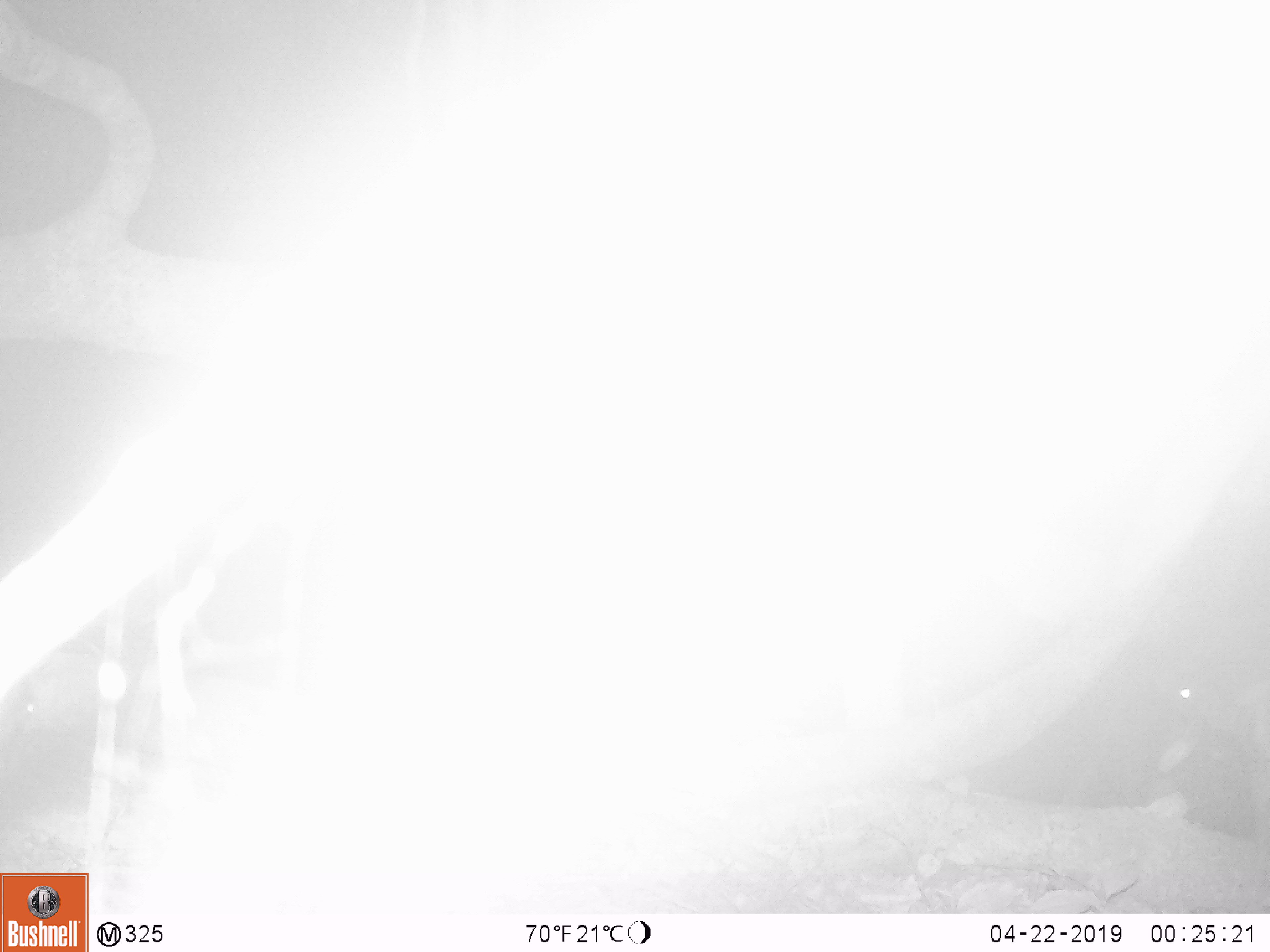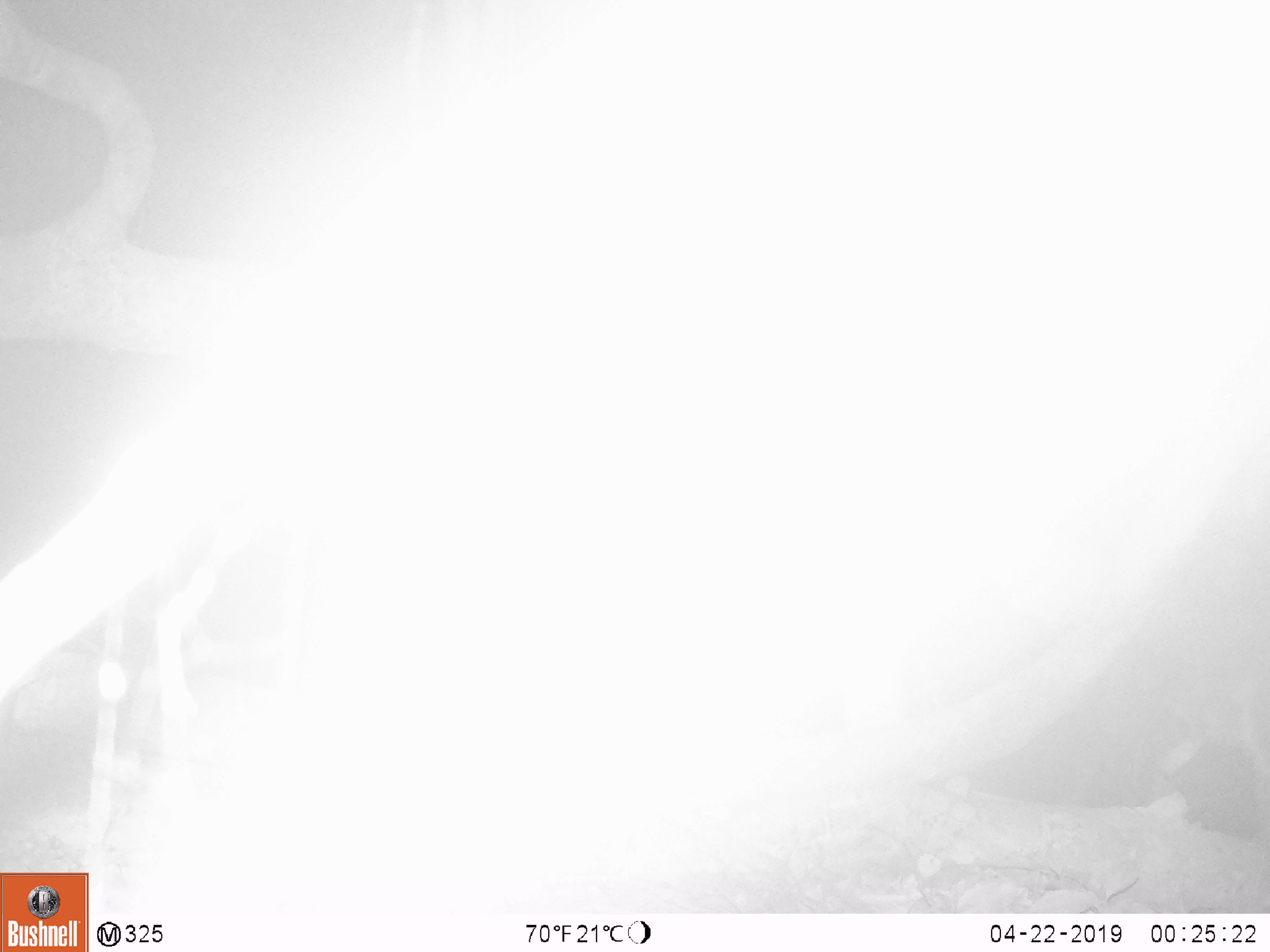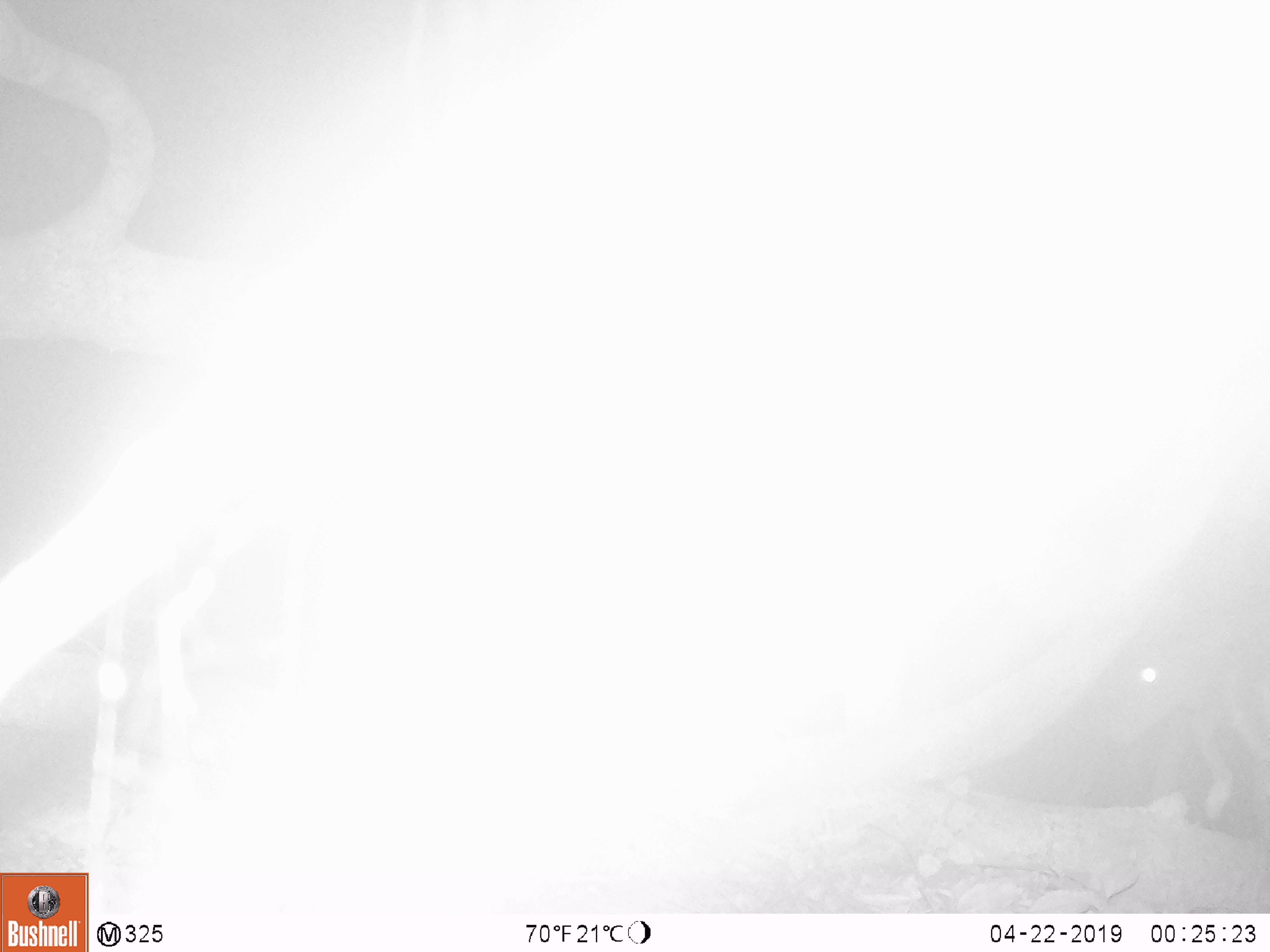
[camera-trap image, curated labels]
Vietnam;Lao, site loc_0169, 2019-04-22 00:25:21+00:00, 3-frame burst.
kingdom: Animalia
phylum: Chordata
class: Mammalia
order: Artiodactyla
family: Cervidae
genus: Muntiacus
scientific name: Muntiacus rooseveltorum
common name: roosevelt's muntjac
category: roosevelts muntjac group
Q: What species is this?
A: Roosevelts muntjac group (roosevelt's muntjac) (Muntiacus rooseveltorum).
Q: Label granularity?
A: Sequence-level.